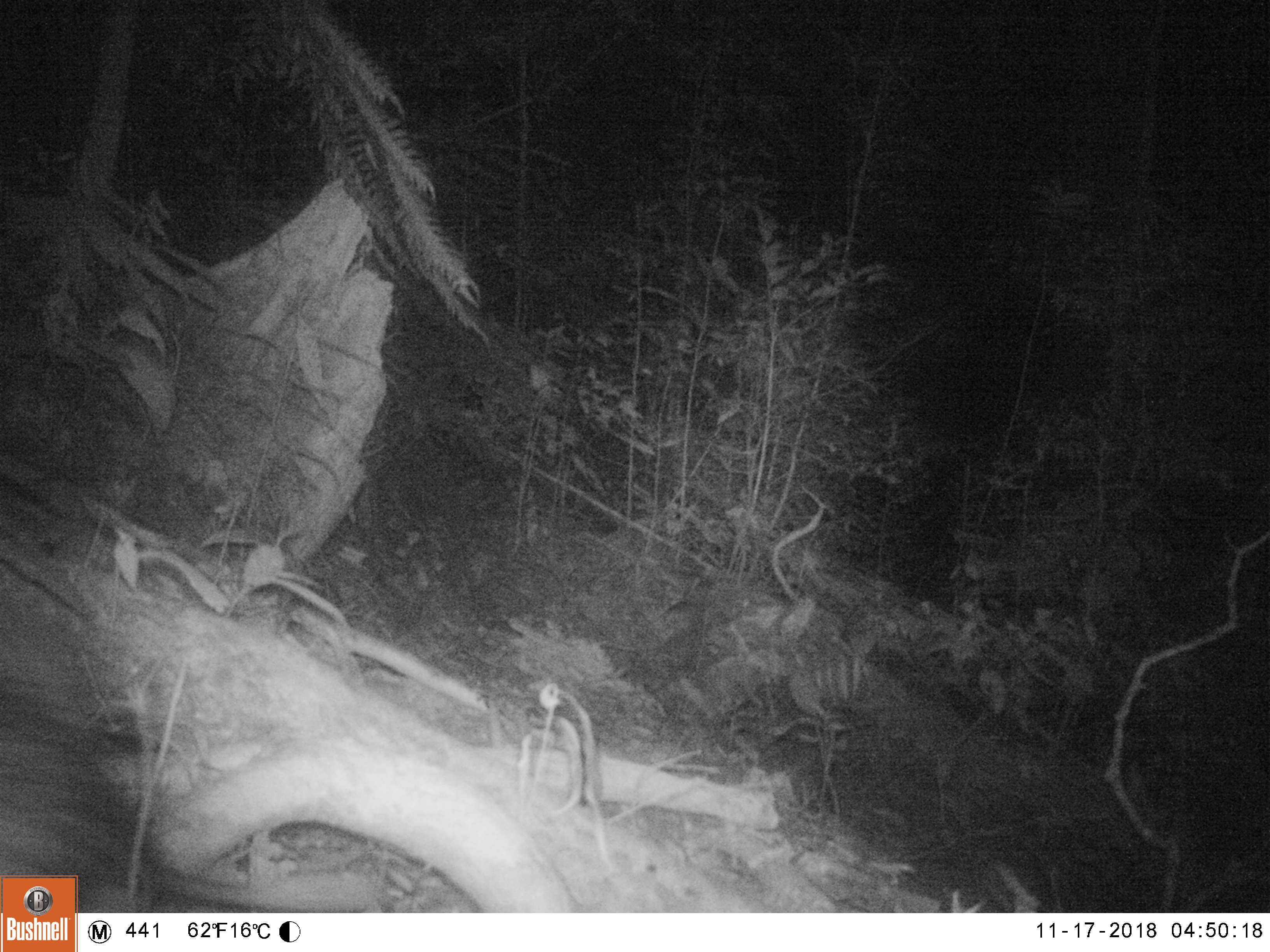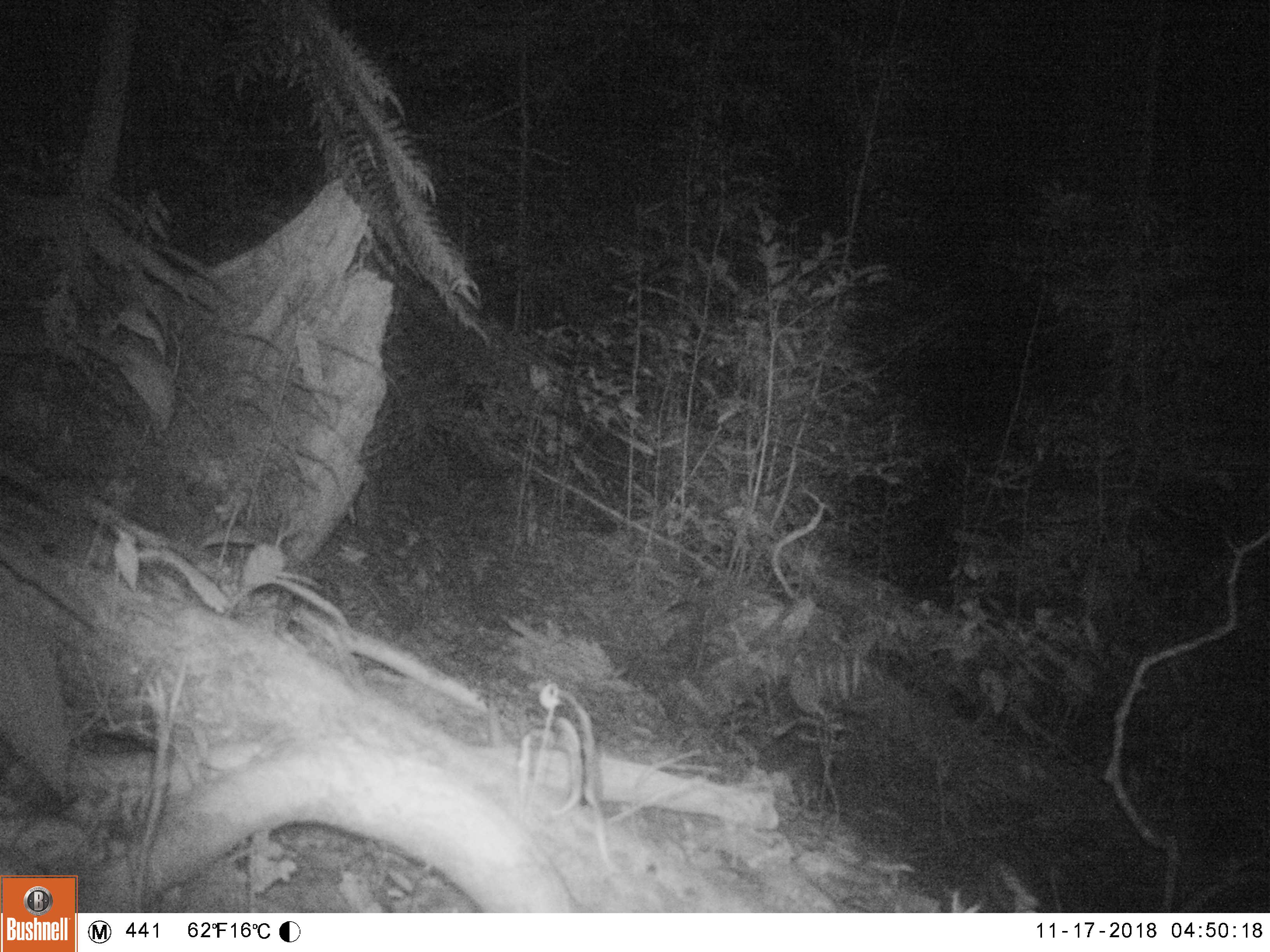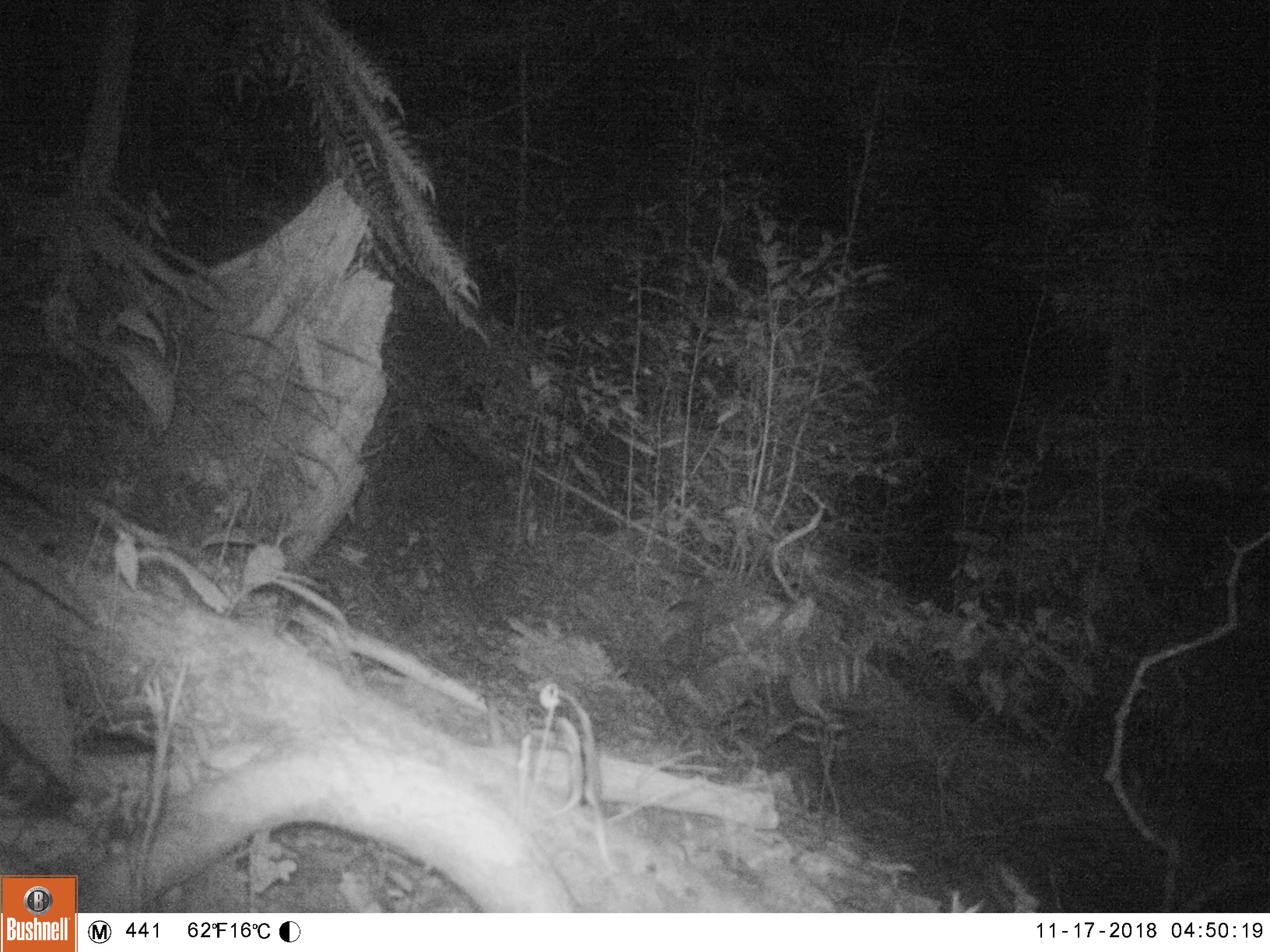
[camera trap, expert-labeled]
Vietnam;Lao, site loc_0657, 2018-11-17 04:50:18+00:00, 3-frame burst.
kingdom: Animalia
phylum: Chordata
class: Mammalia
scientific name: Mammalia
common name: mammal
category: unidentified small mammal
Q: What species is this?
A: Unidentified small mammal (mammal) (Mammalia).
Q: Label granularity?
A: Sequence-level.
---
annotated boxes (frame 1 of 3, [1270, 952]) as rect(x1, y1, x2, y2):
unidentified small mammal: rect(0, 689, 377, 910)